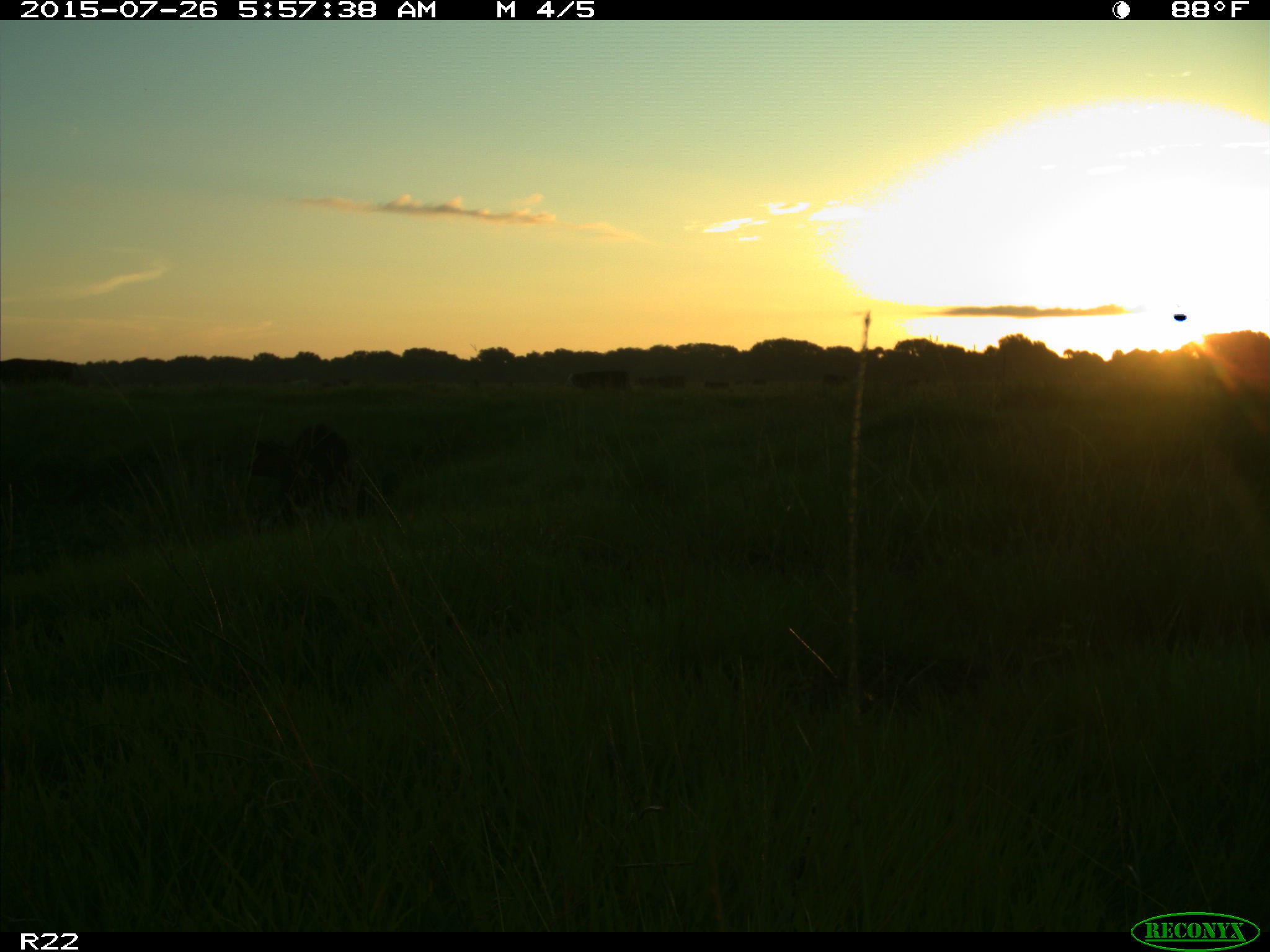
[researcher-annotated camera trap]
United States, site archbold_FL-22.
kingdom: Animalia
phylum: Chordata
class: Mammalia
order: Artiodactyla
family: Suidae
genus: Sus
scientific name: Sus scrofa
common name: wild boar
Sus scrofa (wild boar).